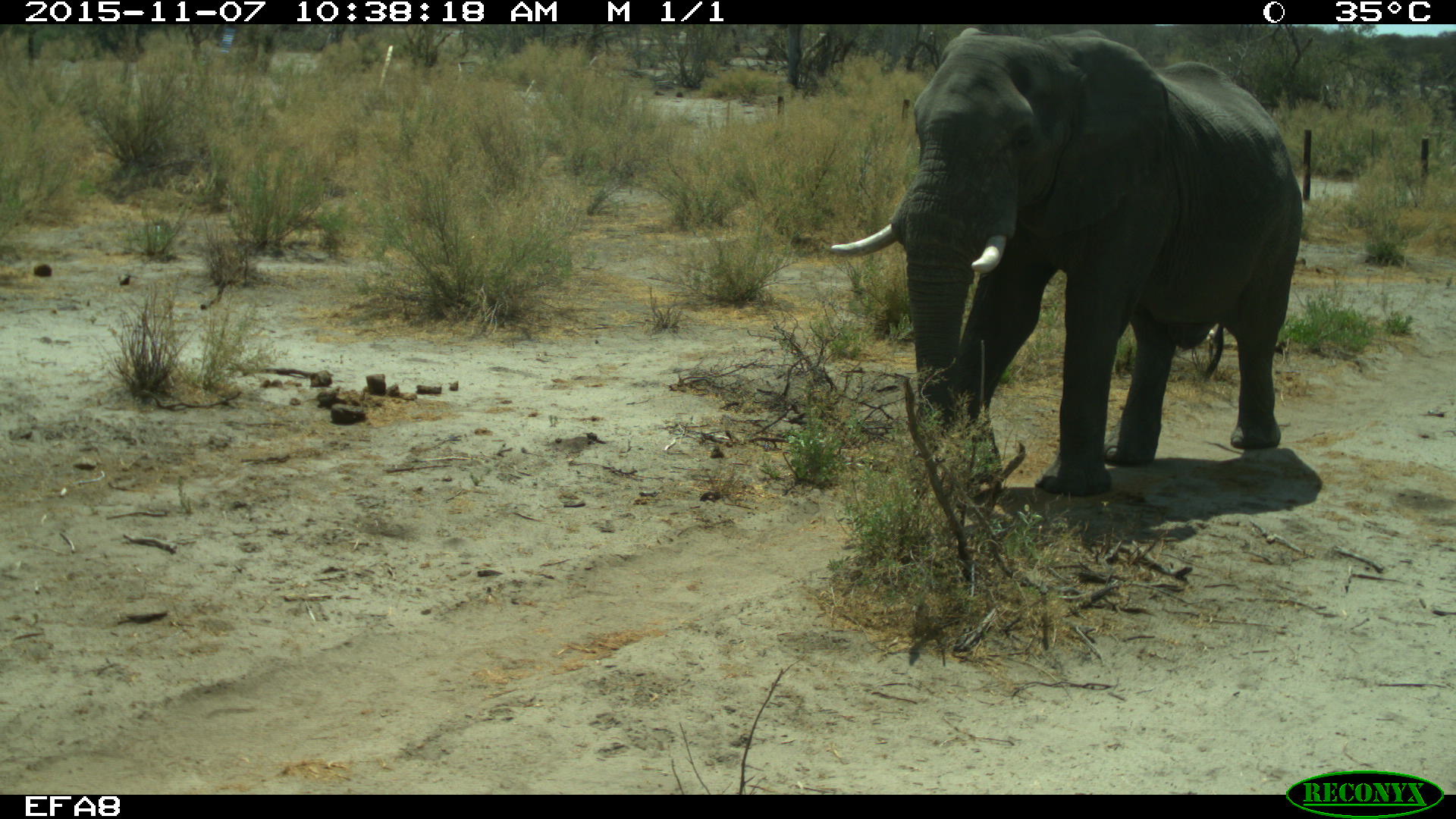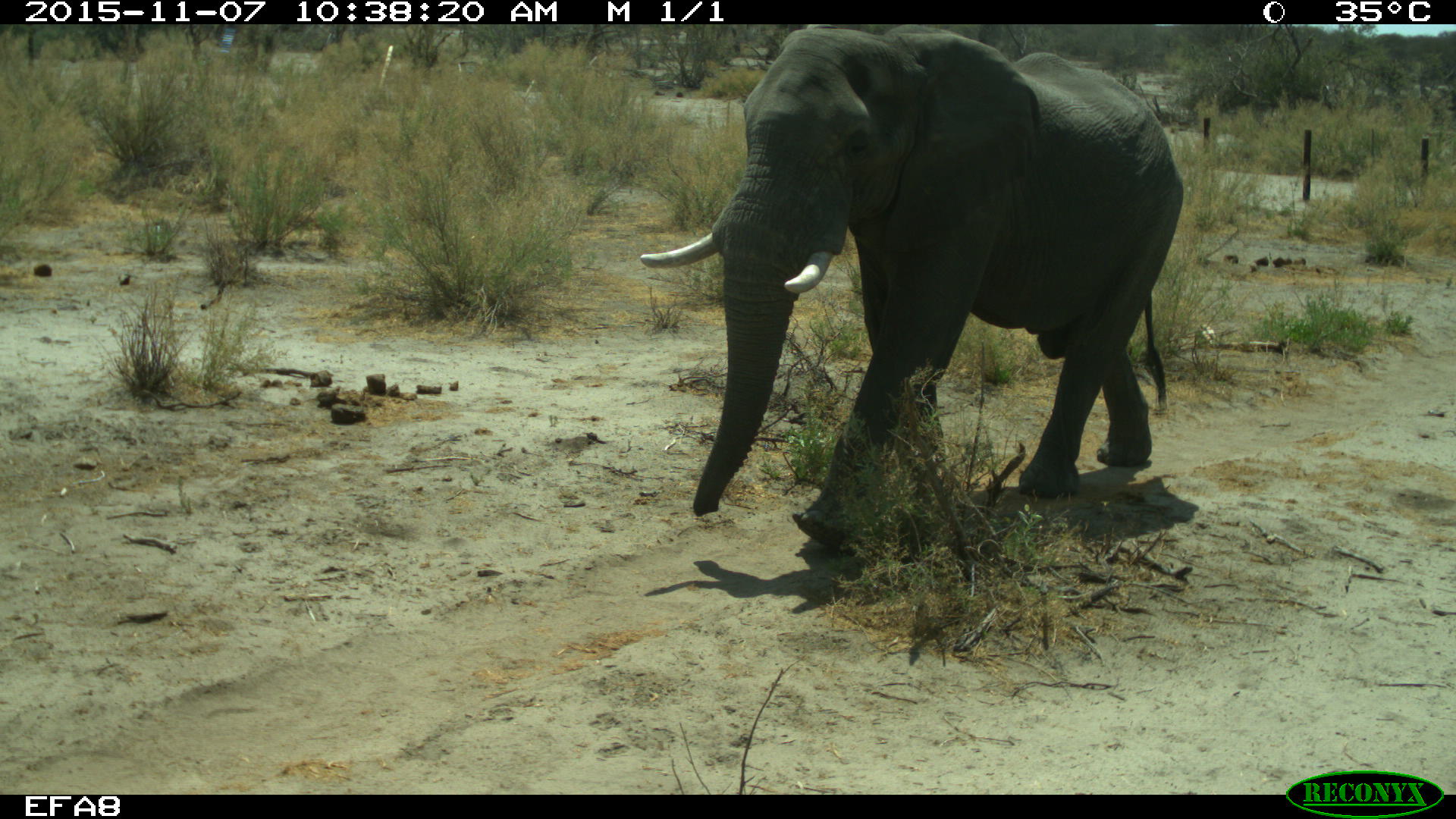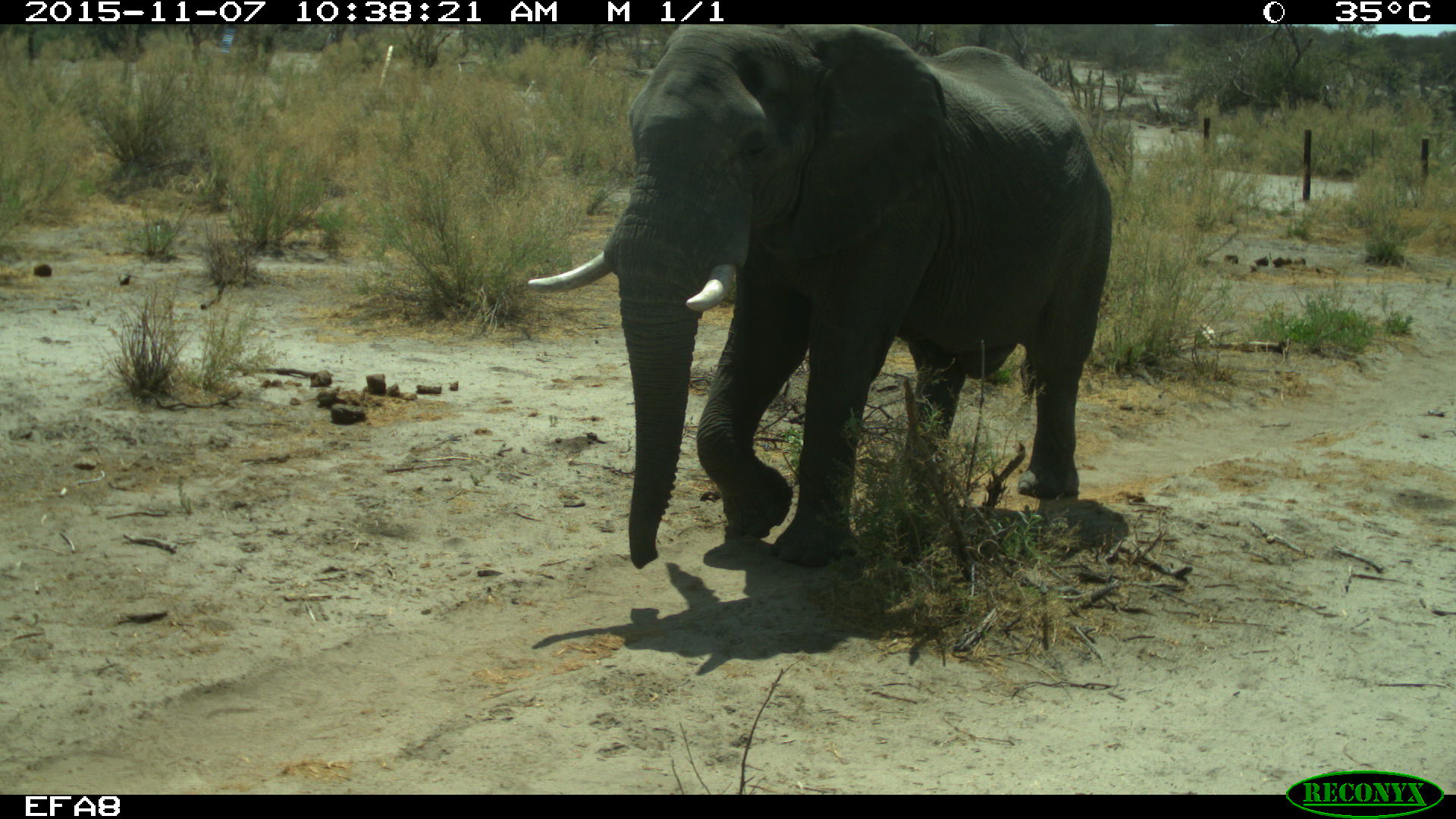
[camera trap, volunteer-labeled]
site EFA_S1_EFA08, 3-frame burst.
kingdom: Animalia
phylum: Chordata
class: Mammalia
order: Proboscidea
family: Elephantidae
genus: Loxodonta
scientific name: Loxodonta africana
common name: african bush elephant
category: elephant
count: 1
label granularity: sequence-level